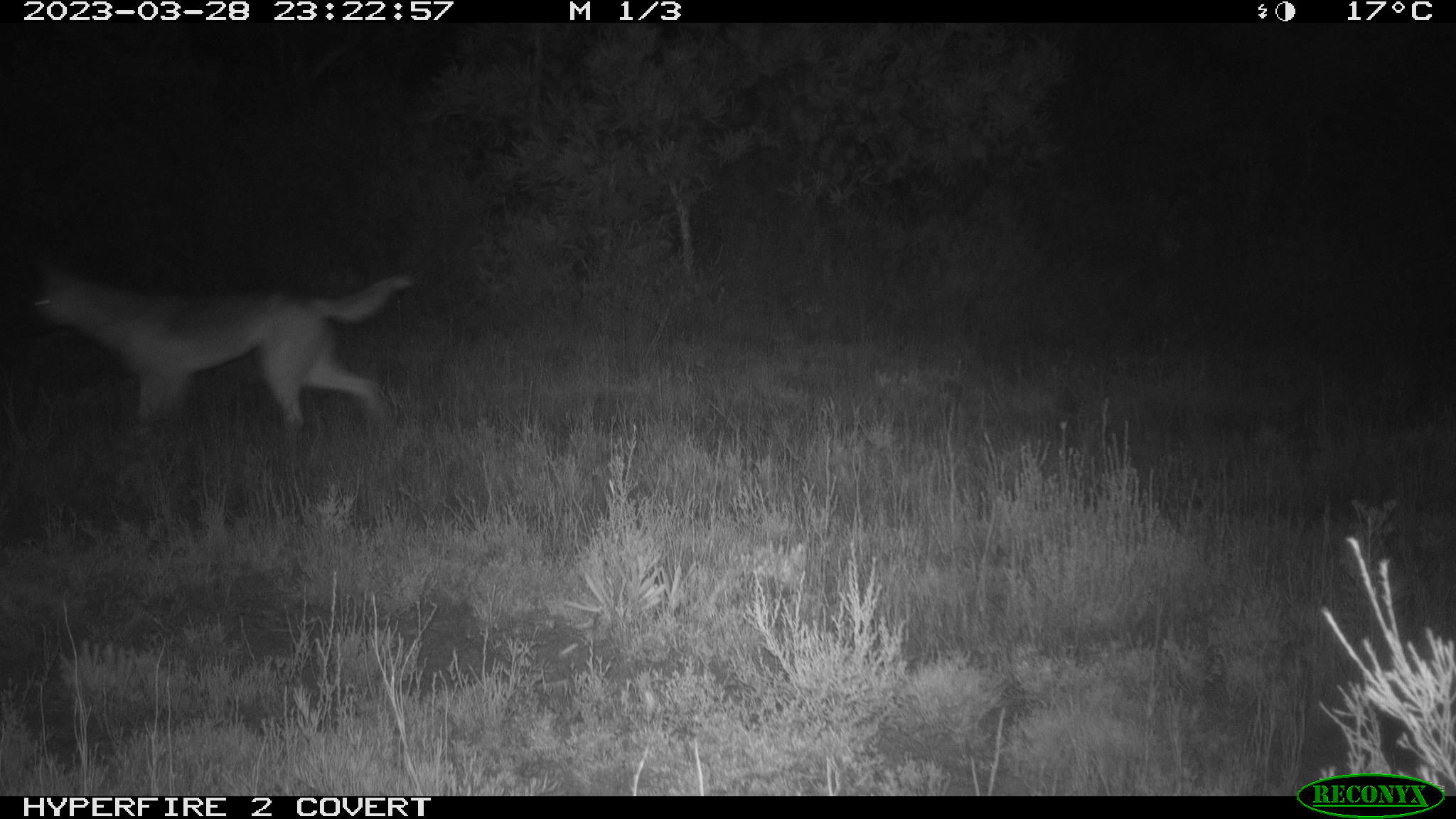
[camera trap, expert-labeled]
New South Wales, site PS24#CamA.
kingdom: Animalia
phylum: Chordata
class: Mammalia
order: Carnivora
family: Canidae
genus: Canis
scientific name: Canis familiaris dingo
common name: dingo